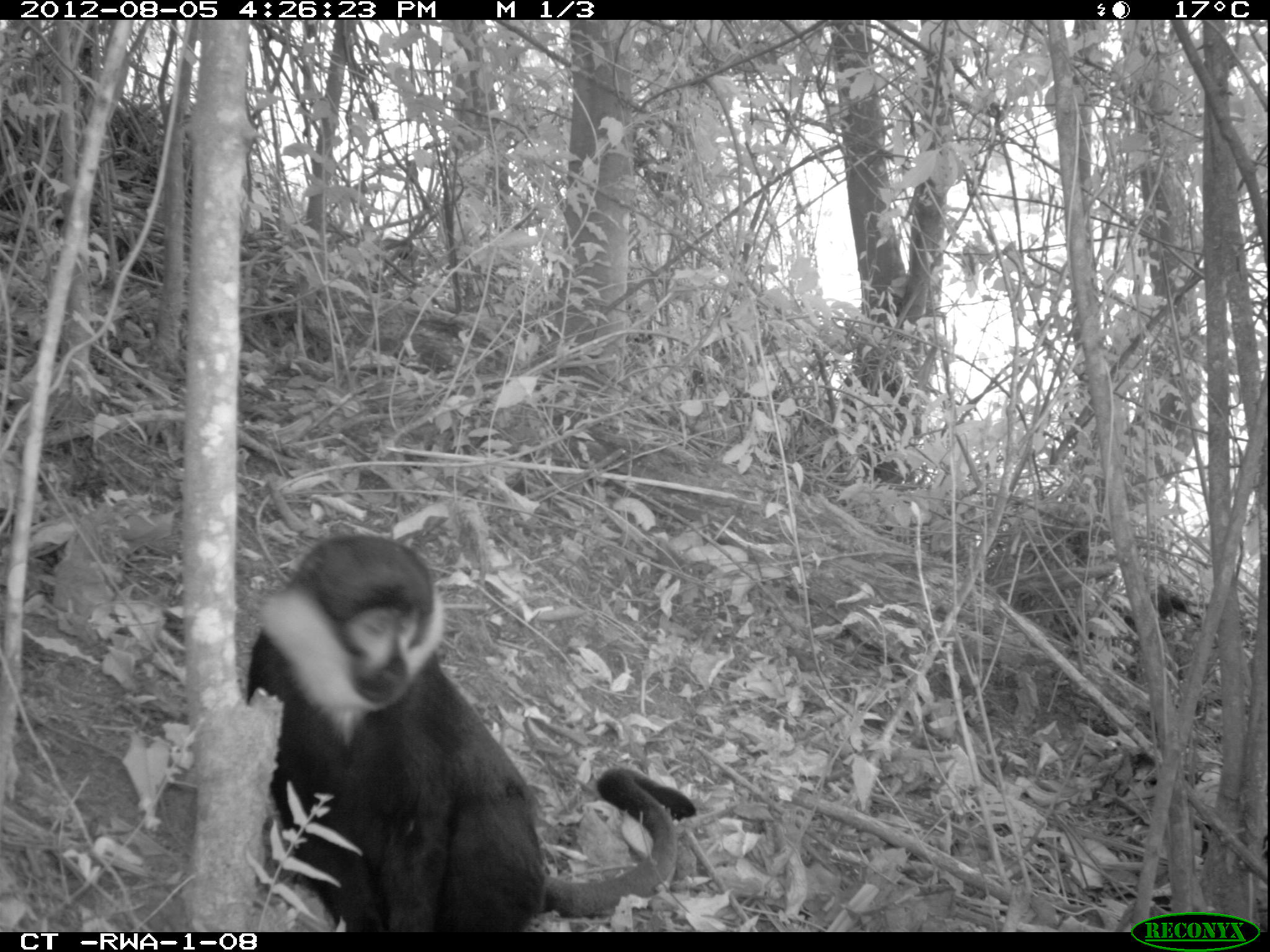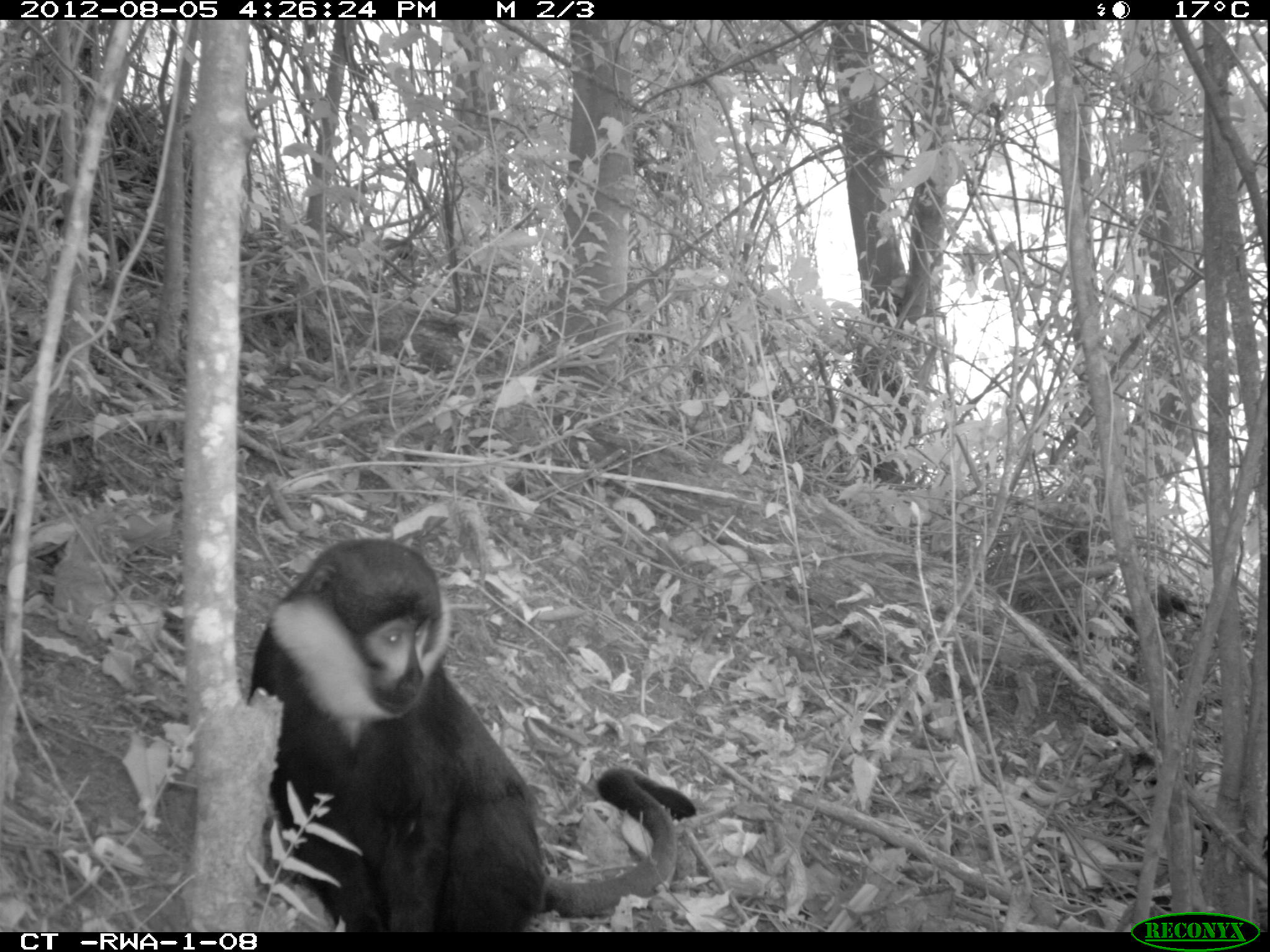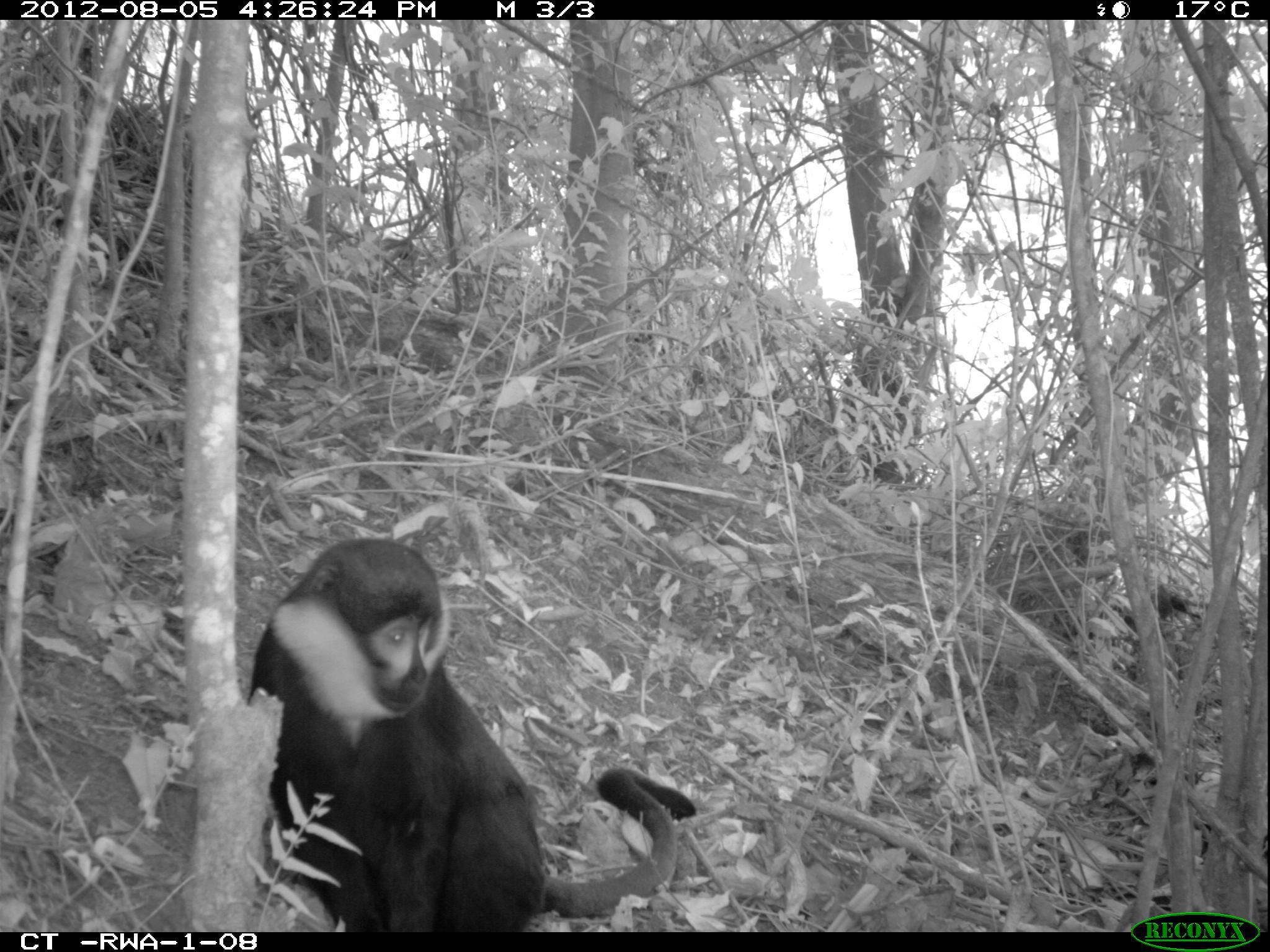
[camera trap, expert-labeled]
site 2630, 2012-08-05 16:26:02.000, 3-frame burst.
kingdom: Animalia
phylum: Chordata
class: Mammalia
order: Primates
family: Cercopithecidae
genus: Allochrocebus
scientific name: Allochrocebus lhoesti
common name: l'hoest's monkey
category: cercopithecus lhoesti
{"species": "cercopithecus lhoesti (l'hoest's monkey) (Allochrocebus lhoesti)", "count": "1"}